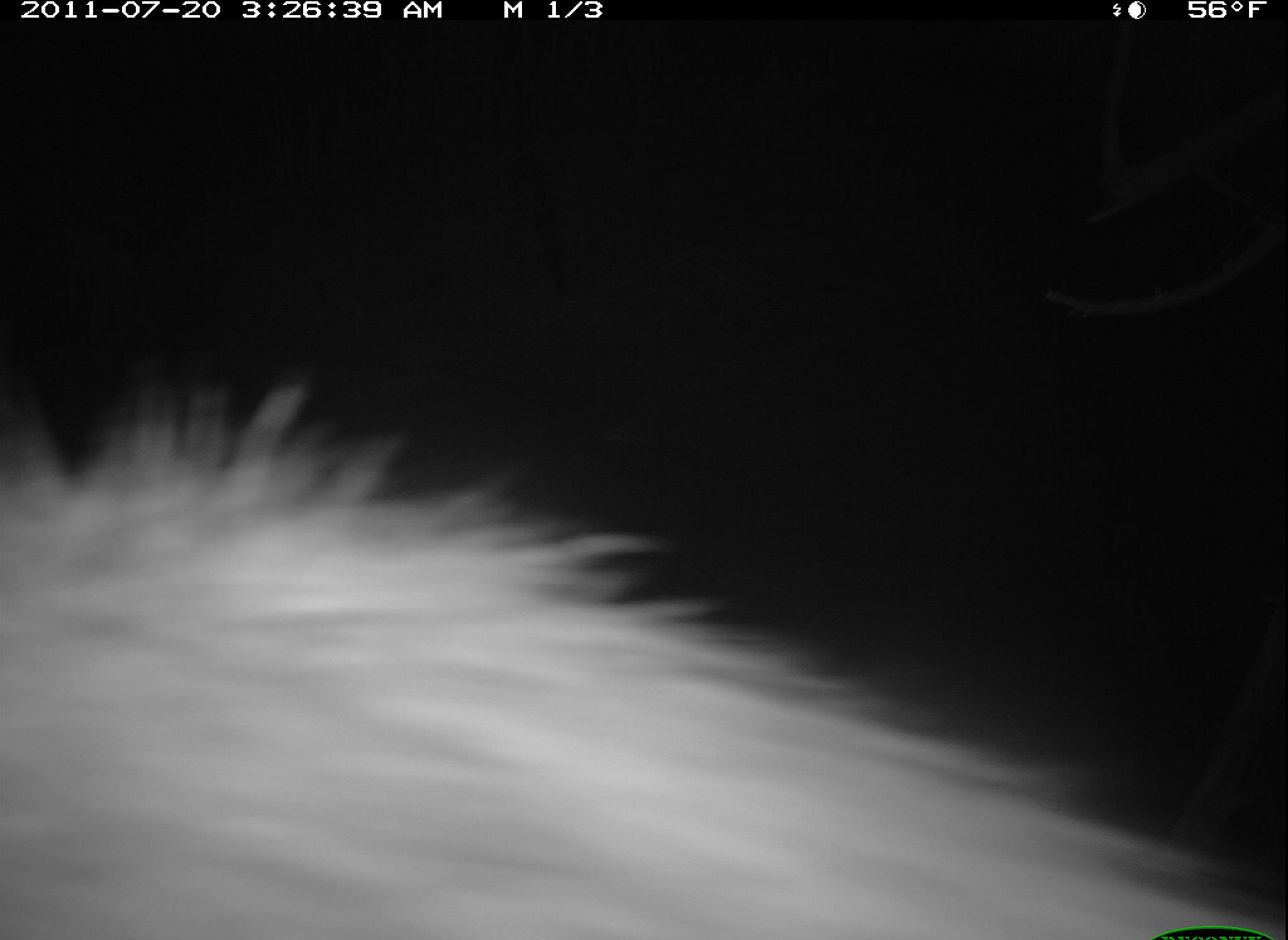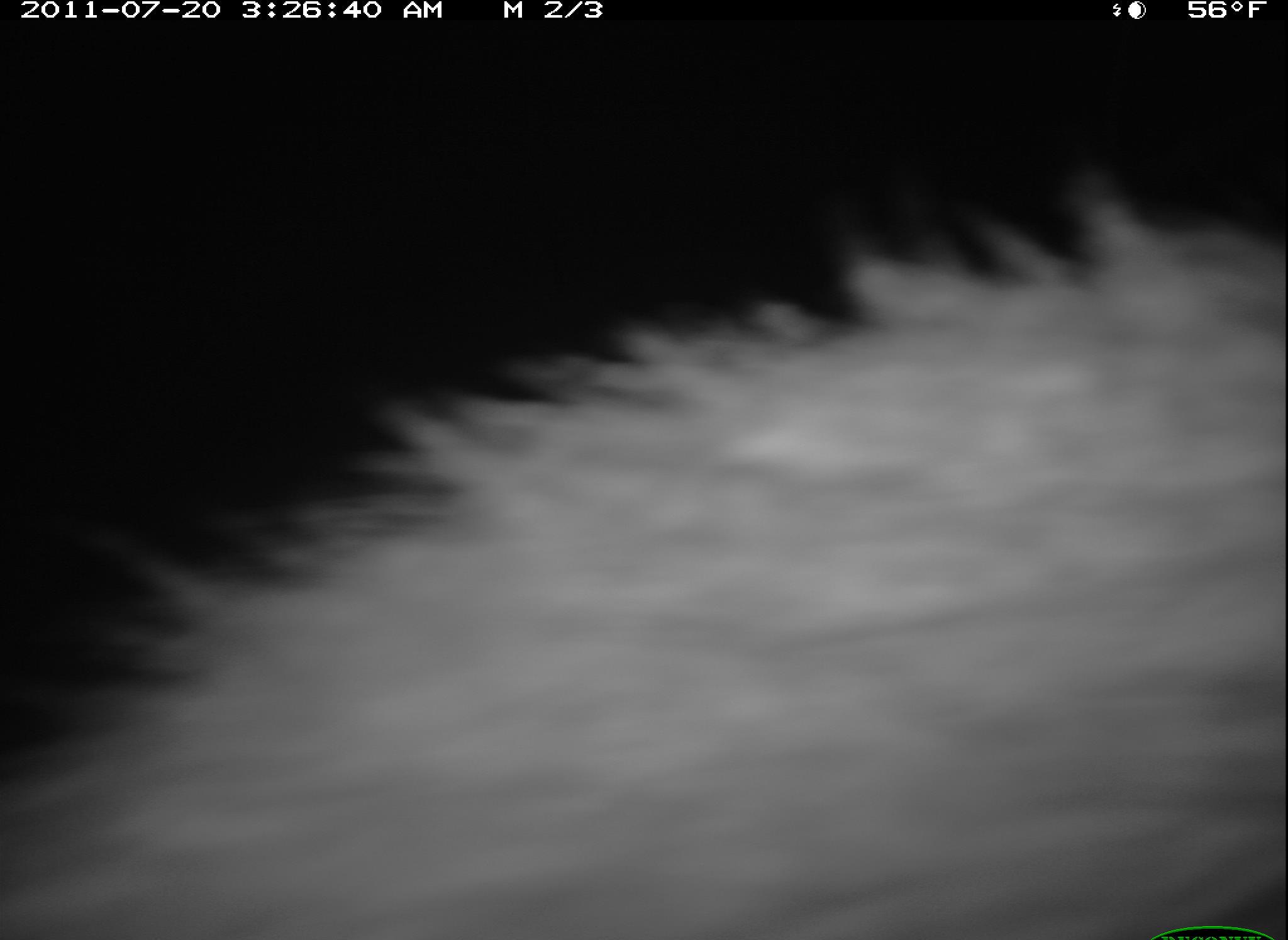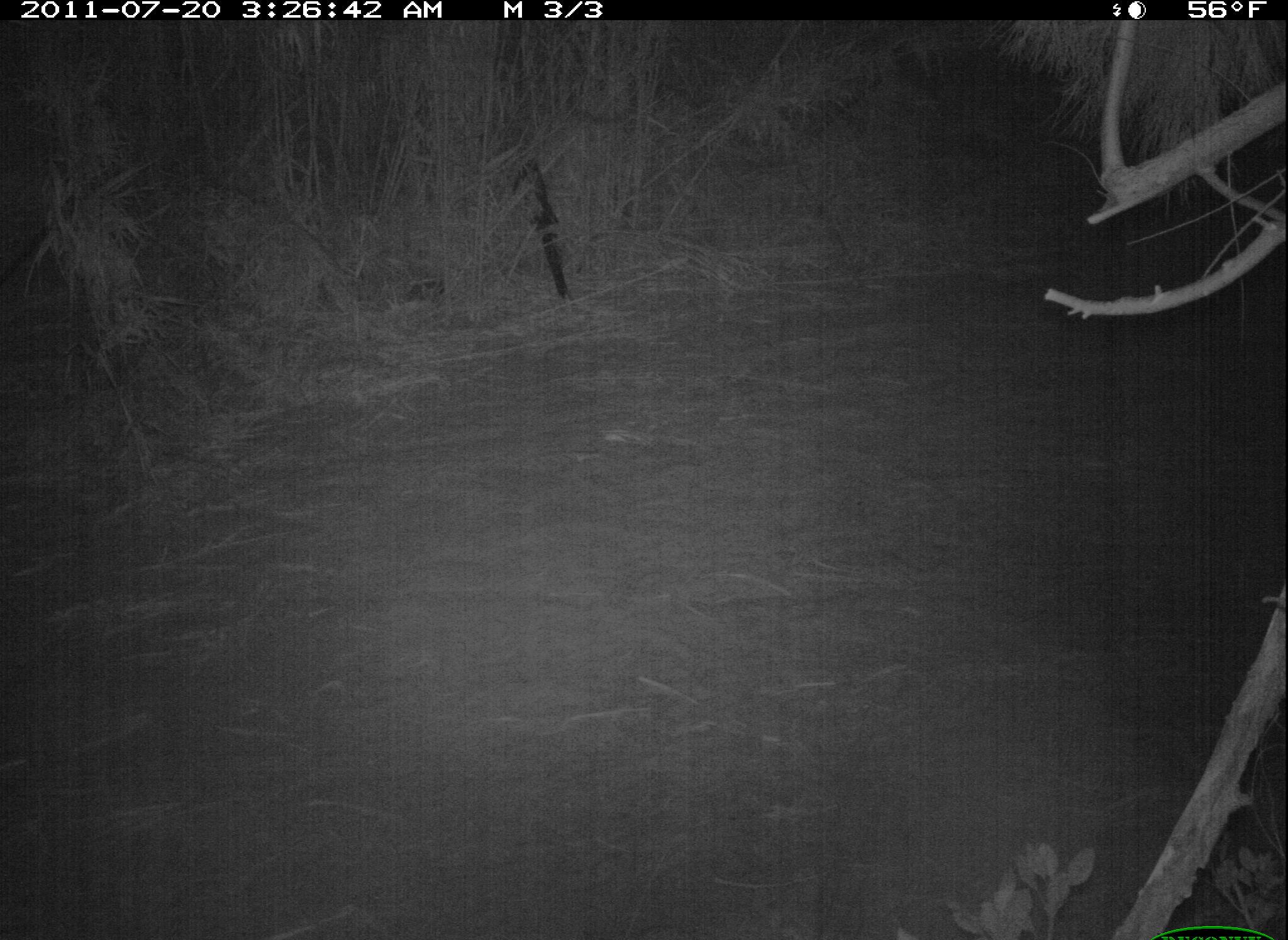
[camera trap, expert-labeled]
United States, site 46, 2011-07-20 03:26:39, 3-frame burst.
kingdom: Animalia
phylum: Chordata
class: Mammalia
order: Carnivora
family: Procyonidae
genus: Procyon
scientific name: Procyon lotor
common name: raccoon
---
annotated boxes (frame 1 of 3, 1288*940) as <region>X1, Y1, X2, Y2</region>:
raccoon: <region>2, 348, 1278, 939</region>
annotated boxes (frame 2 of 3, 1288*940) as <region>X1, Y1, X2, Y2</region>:
raccoon: <region>0, 148, 1282, 940</region>